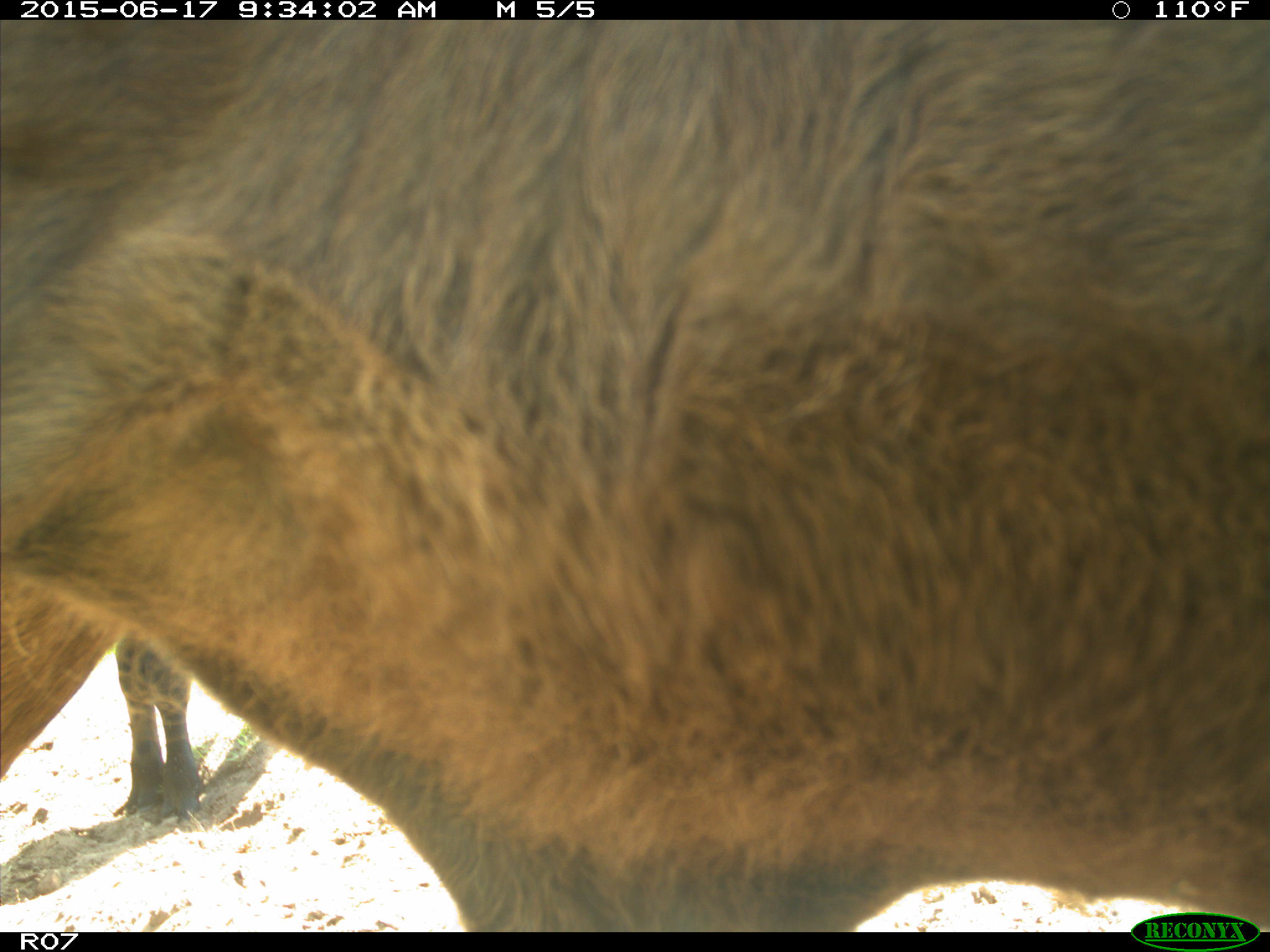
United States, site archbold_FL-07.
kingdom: Animalia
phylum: Chordata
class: Mammalia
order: Artiodactyla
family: Bovidae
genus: Bos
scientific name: Bos taurus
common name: domestic cow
Bos taurus (domestic cow).